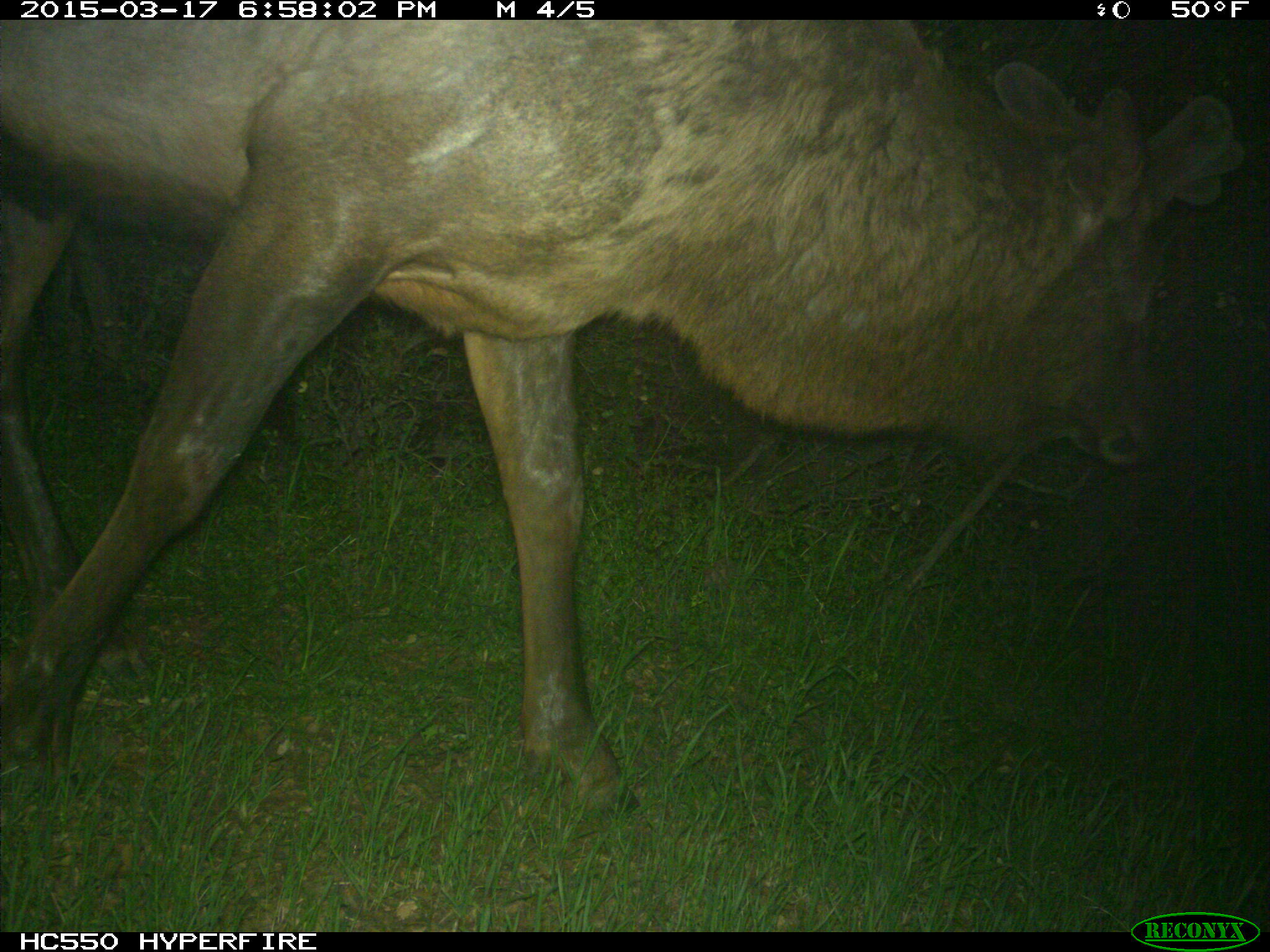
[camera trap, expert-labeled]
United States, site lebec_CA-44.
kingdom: Animalia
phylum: Chordata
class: Mammalia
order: Artiodactyla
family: Cervidae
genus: Cervus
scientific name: Cervus canadensis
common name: elk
Cervus canadensis (elk).